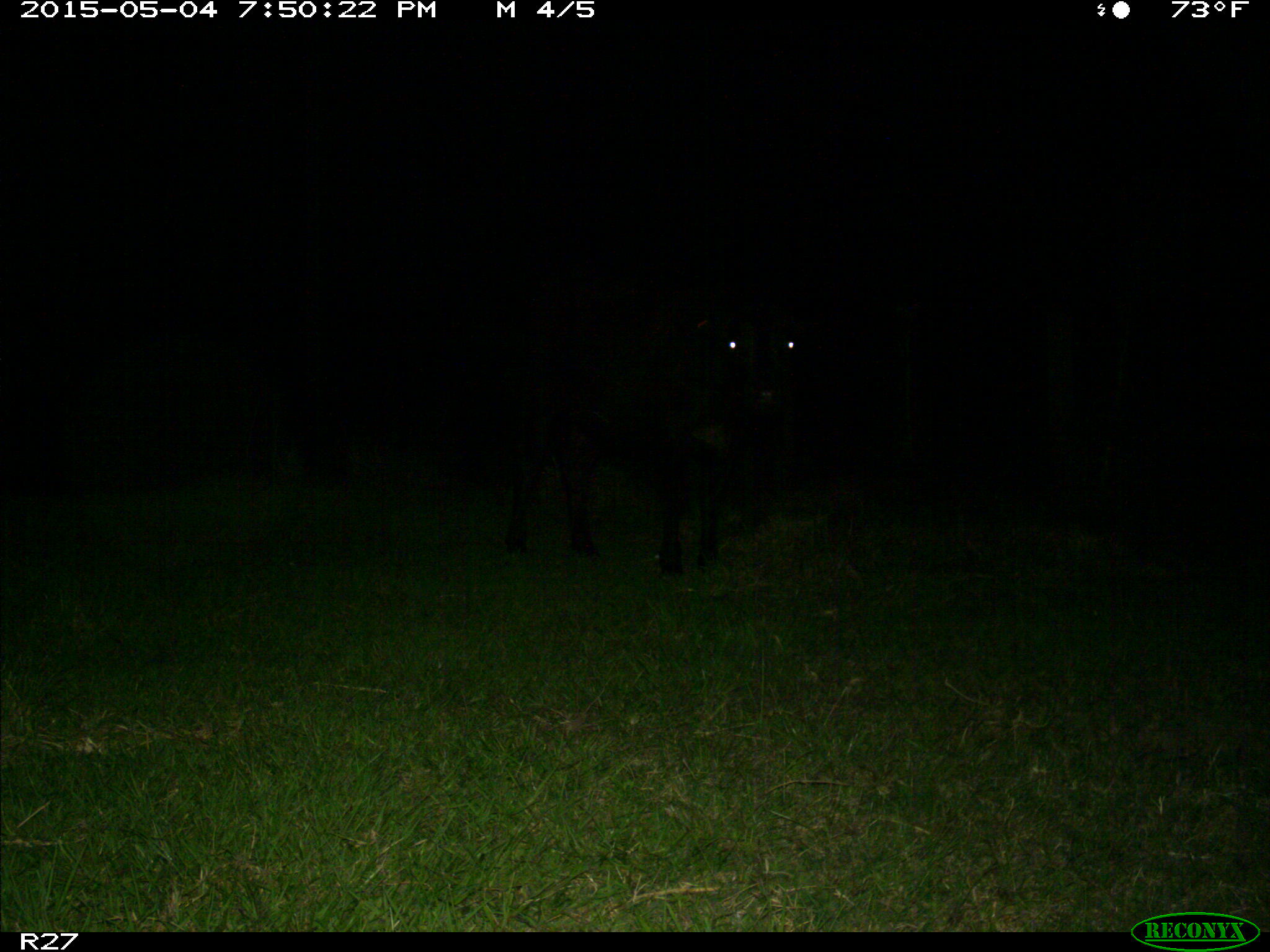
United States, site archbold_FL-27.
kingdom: Animalia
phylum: Chordata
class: Mammalia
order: Artiodactyla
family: Bovidae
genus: Bos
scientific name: Bos taurus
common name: domestic cow